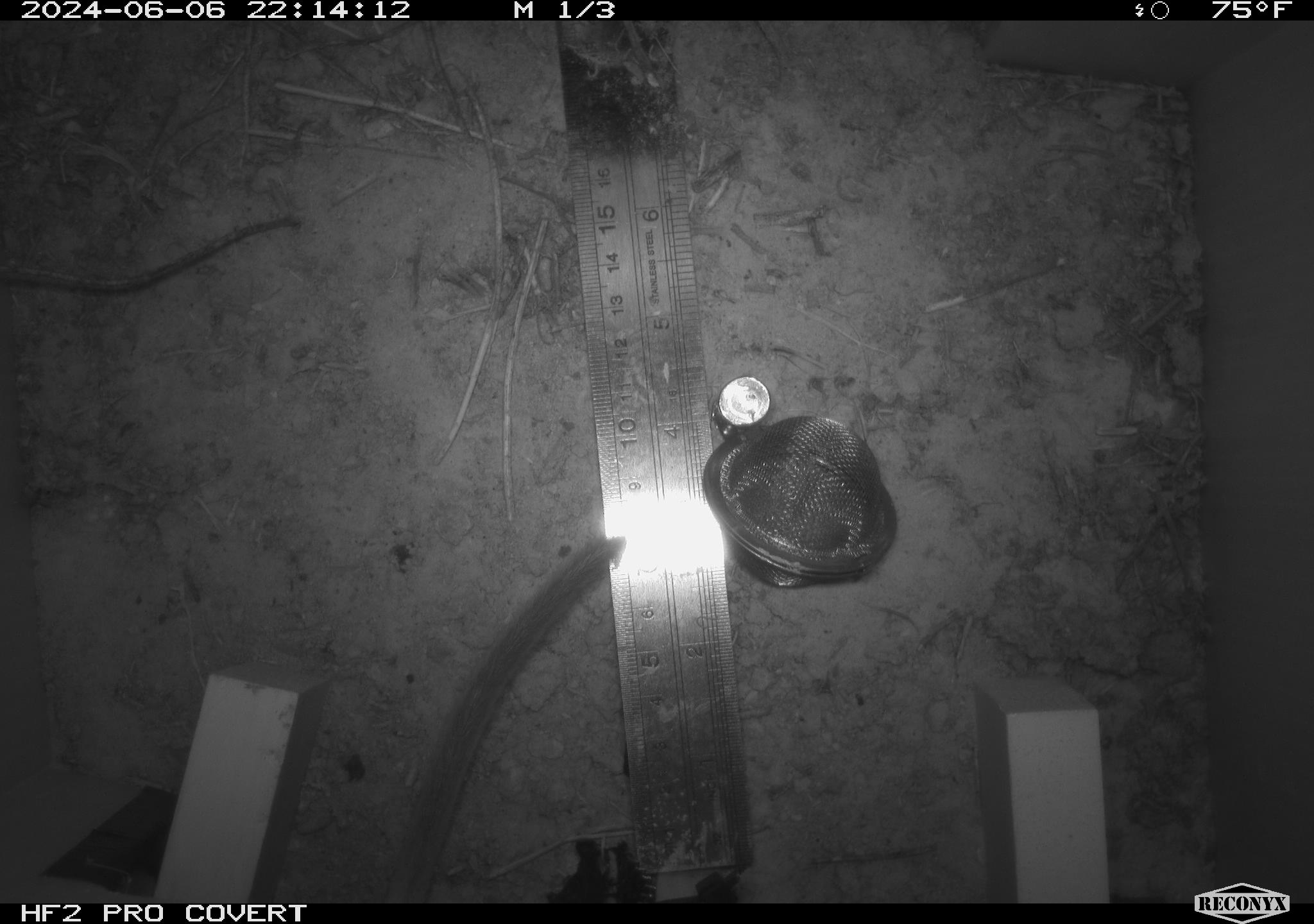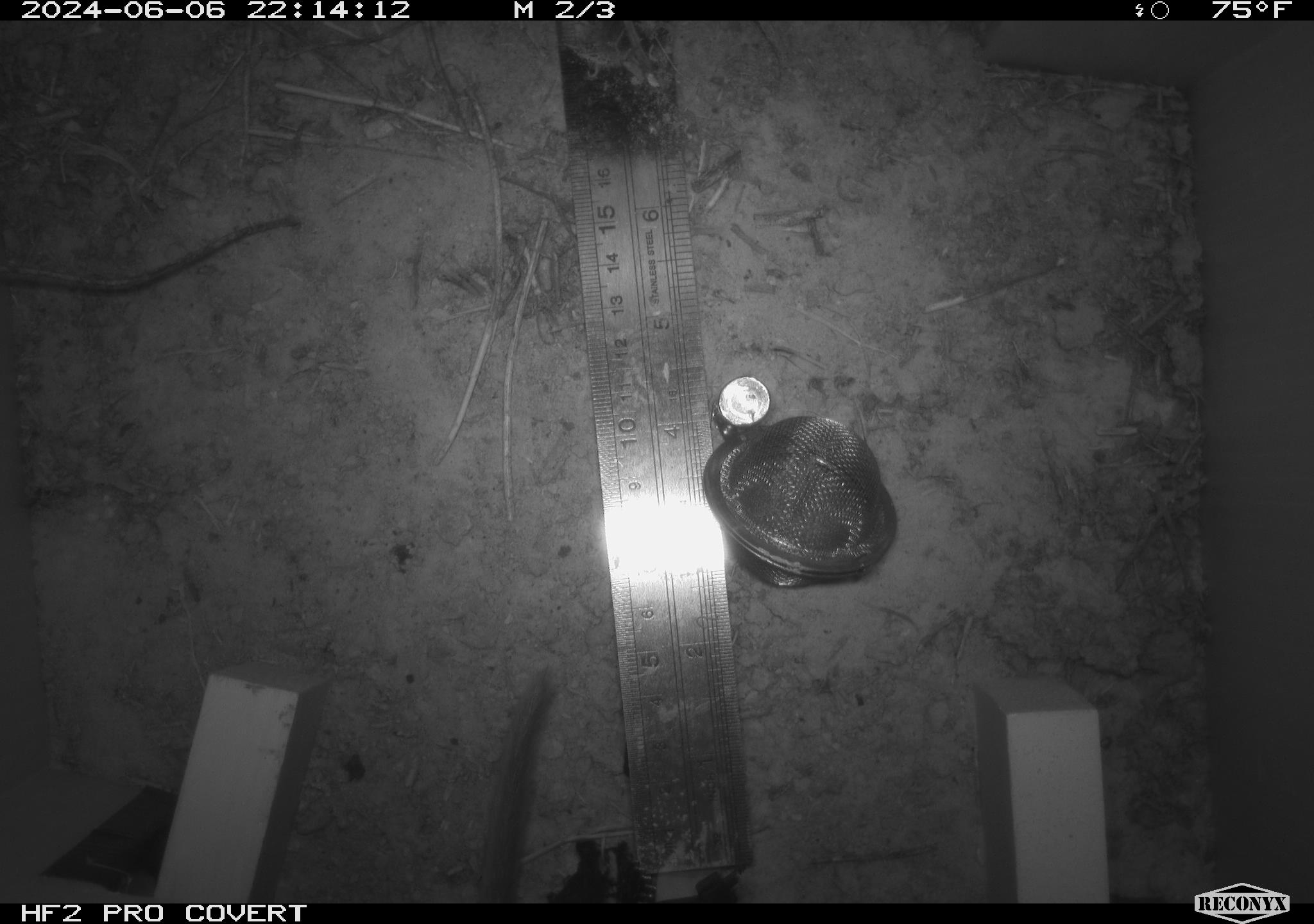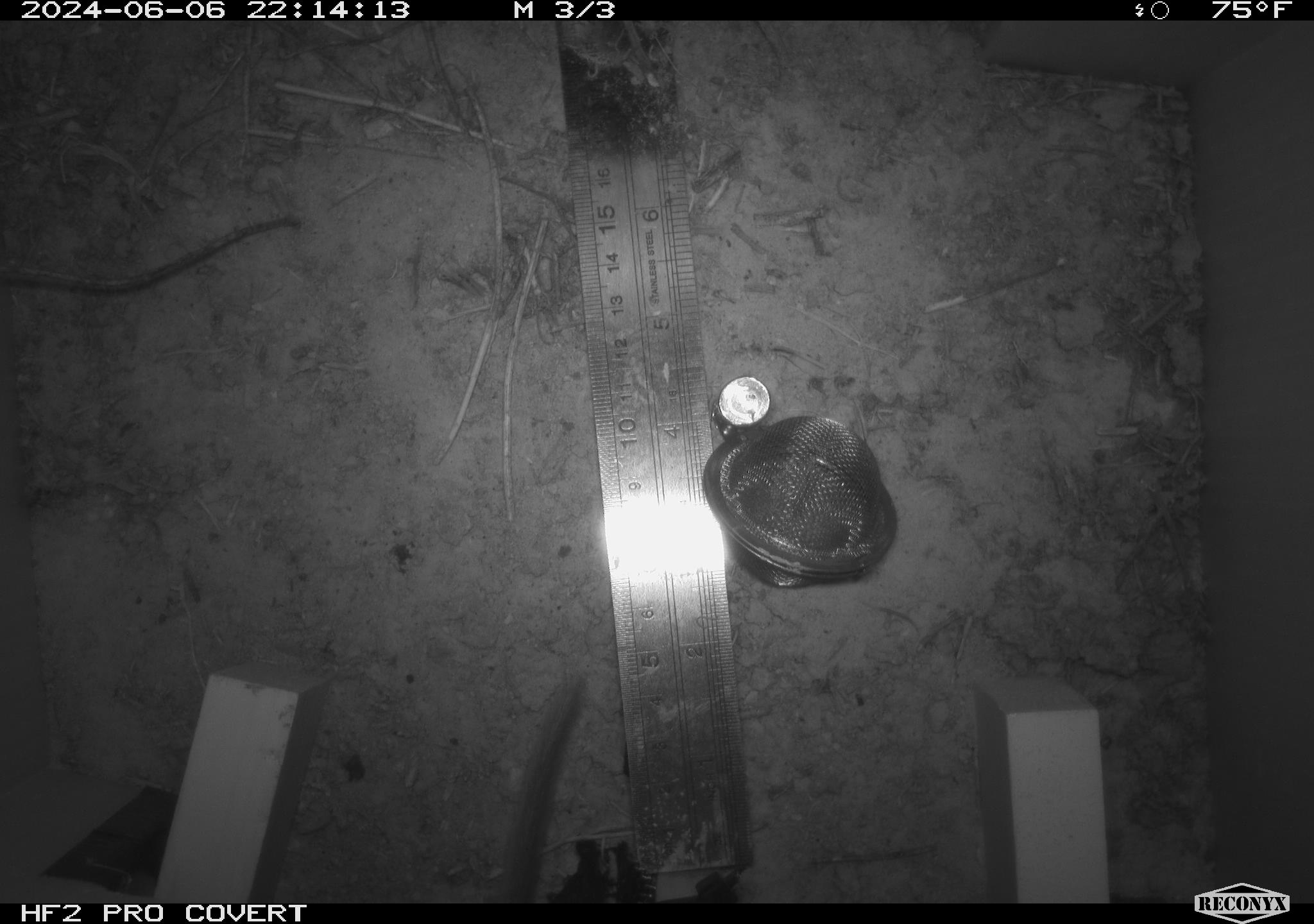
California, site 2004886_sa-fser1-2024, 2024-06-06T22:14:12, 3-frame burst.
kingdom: Animalia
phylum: Chordata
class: Mammalia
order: Rodentia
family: Sciuridae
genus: Neotamias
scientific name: Neotamias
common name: western chipmunks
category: neotamias species